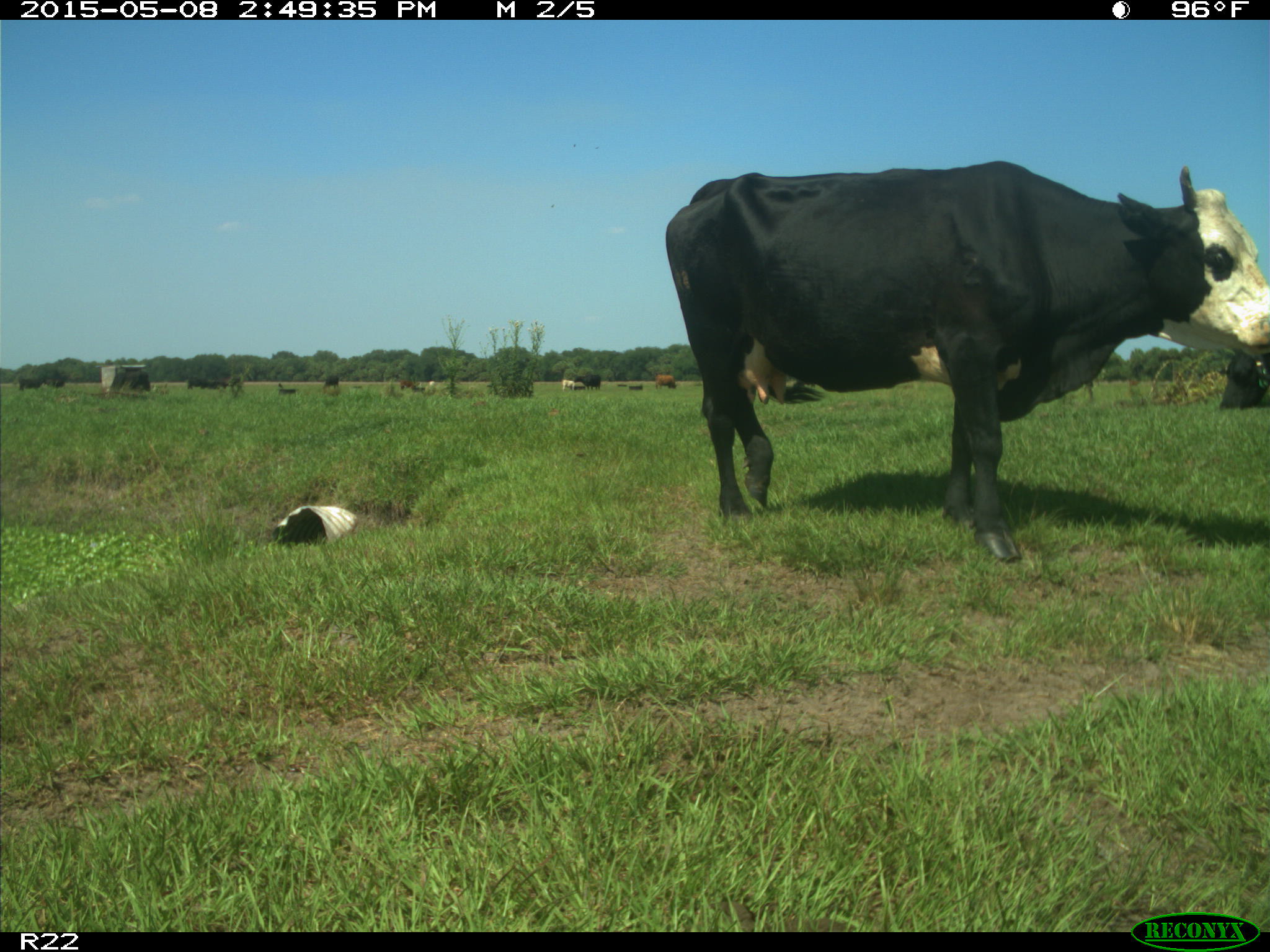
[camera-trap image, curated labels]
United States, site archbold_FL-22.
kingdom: Animalia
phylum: Chordata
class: Mammalia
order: Artiodactyla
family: Bovidae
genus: Bos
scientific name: Bos taurus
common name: domestic cow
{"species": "Bos taurus (domestic cow)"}